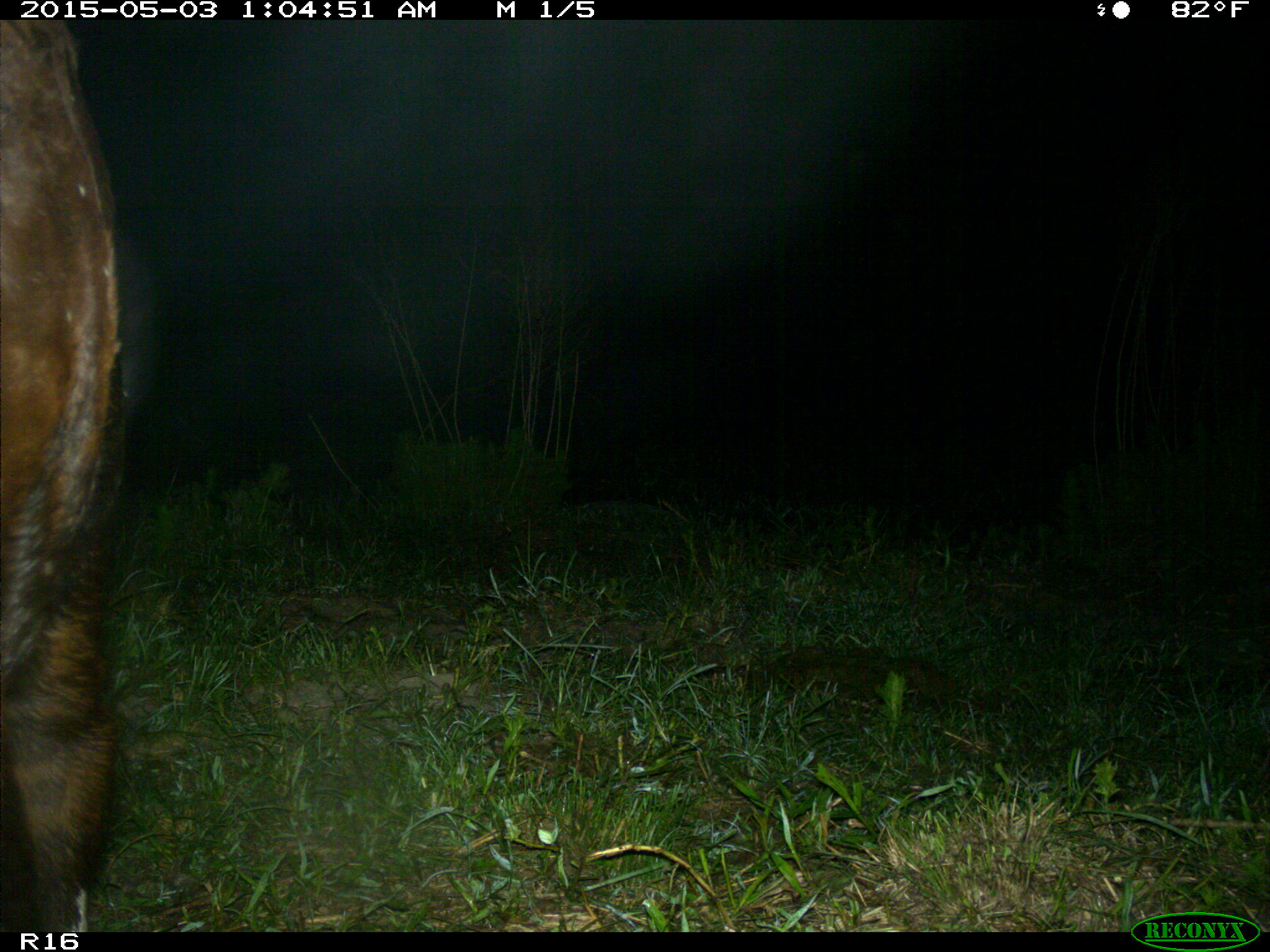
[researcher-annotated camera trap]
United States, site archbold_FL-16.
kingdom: Animalia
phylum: Chordata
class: Mammalia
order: Artiodactyla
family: Bovidae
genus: Bos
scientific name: Bos taurus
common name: domestic cow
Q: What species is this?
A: Bos taurus (domestic cow).